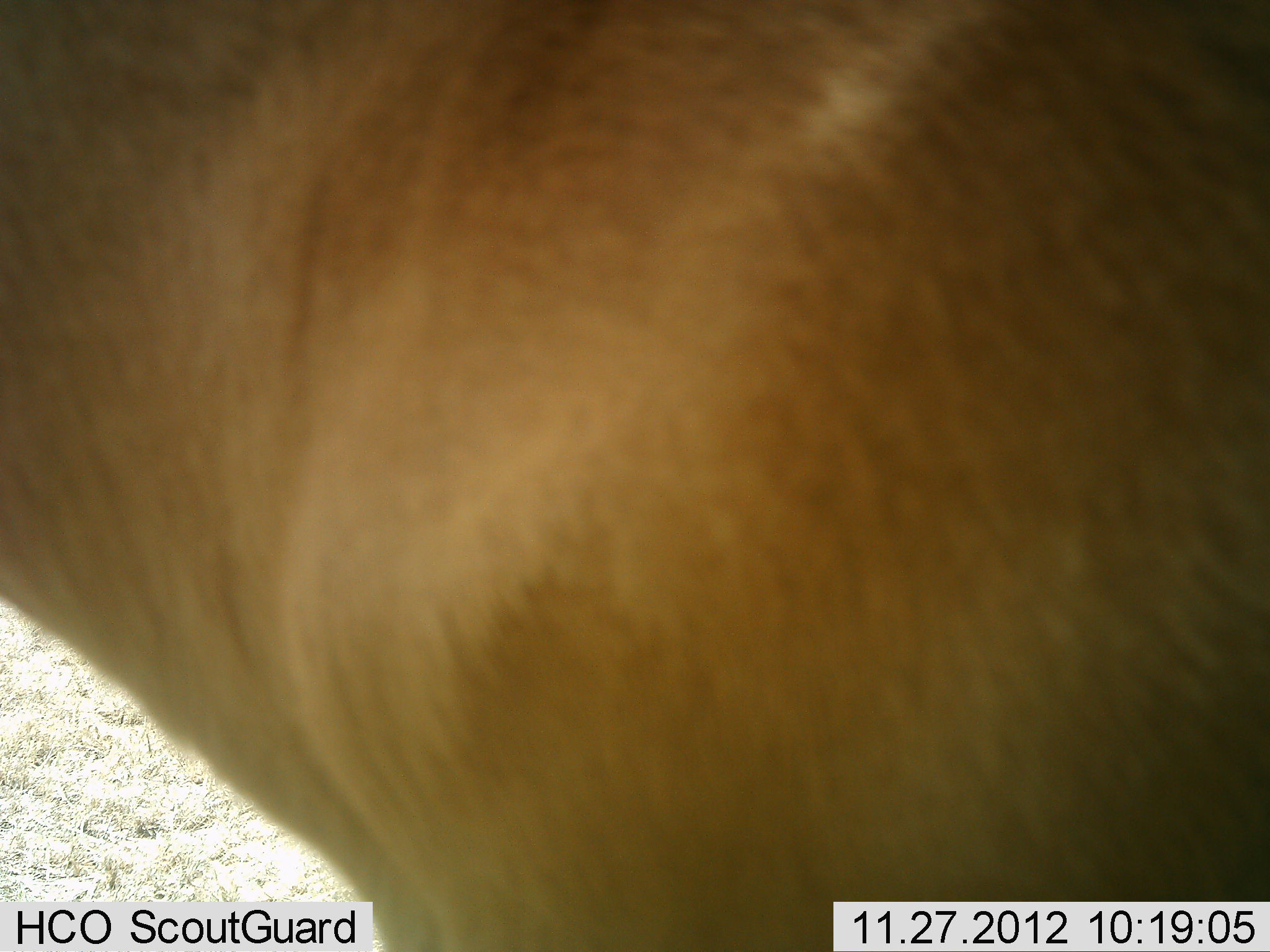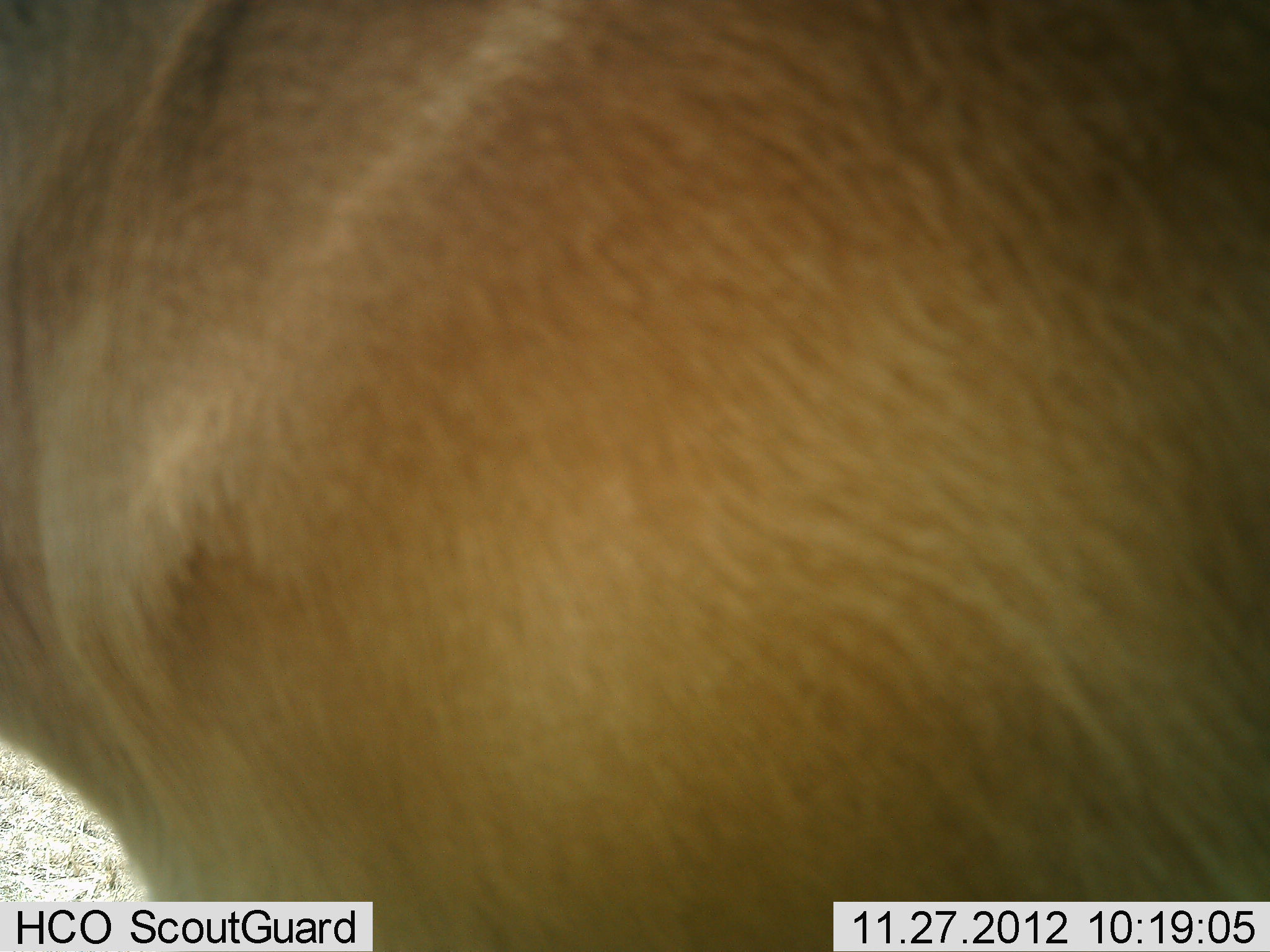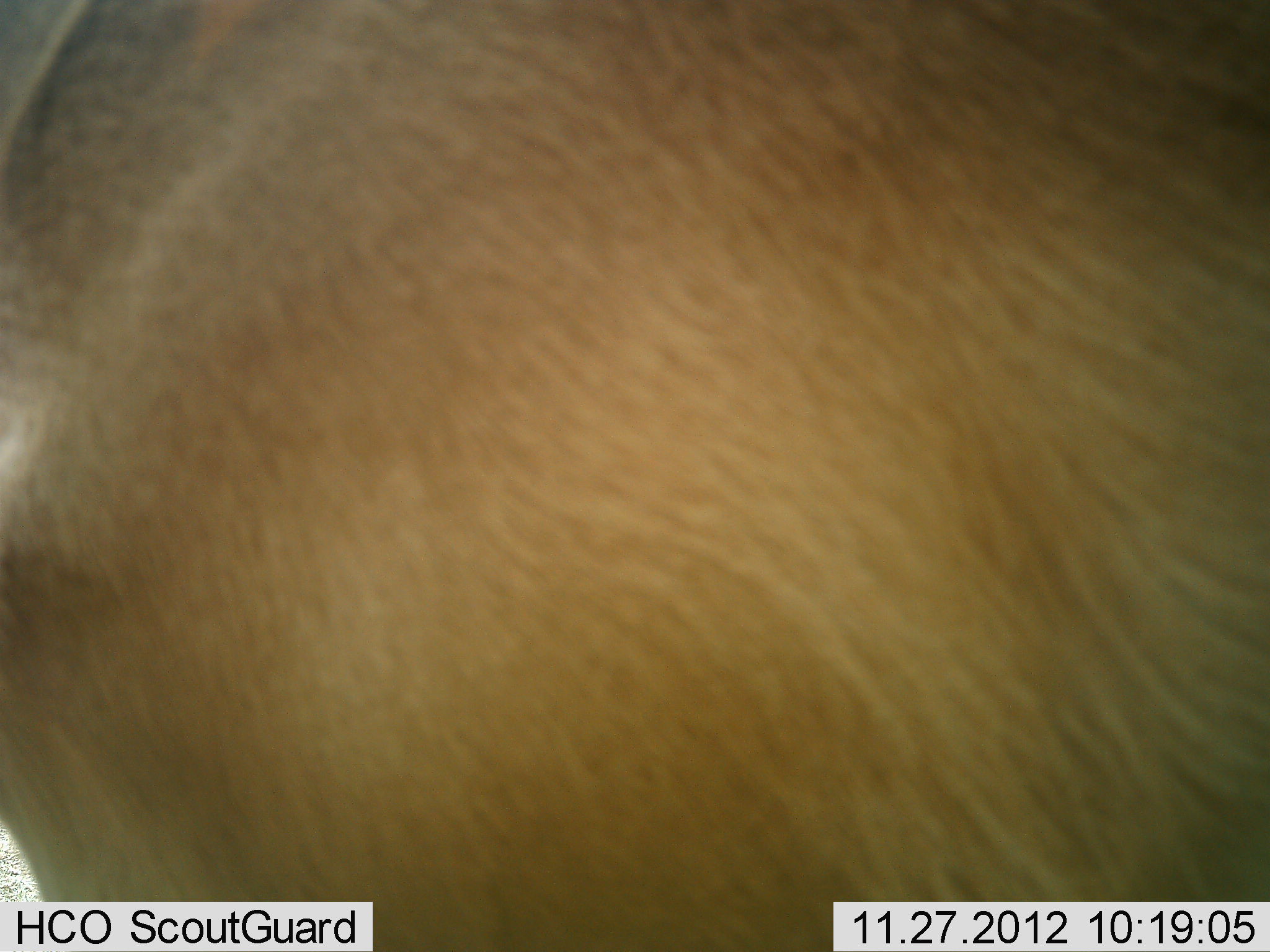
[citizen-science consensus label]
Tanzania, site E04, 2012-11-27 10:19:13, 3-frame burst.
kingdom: Animalia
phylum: Chordata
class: Mammalia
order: Artiodactyla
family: Bovidae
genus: Alcelaphus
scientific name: Alcelaphus buselaphus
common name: hartebeest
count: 1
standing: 73%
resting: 0%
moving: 27%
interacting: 0%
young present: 0%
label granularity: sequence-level